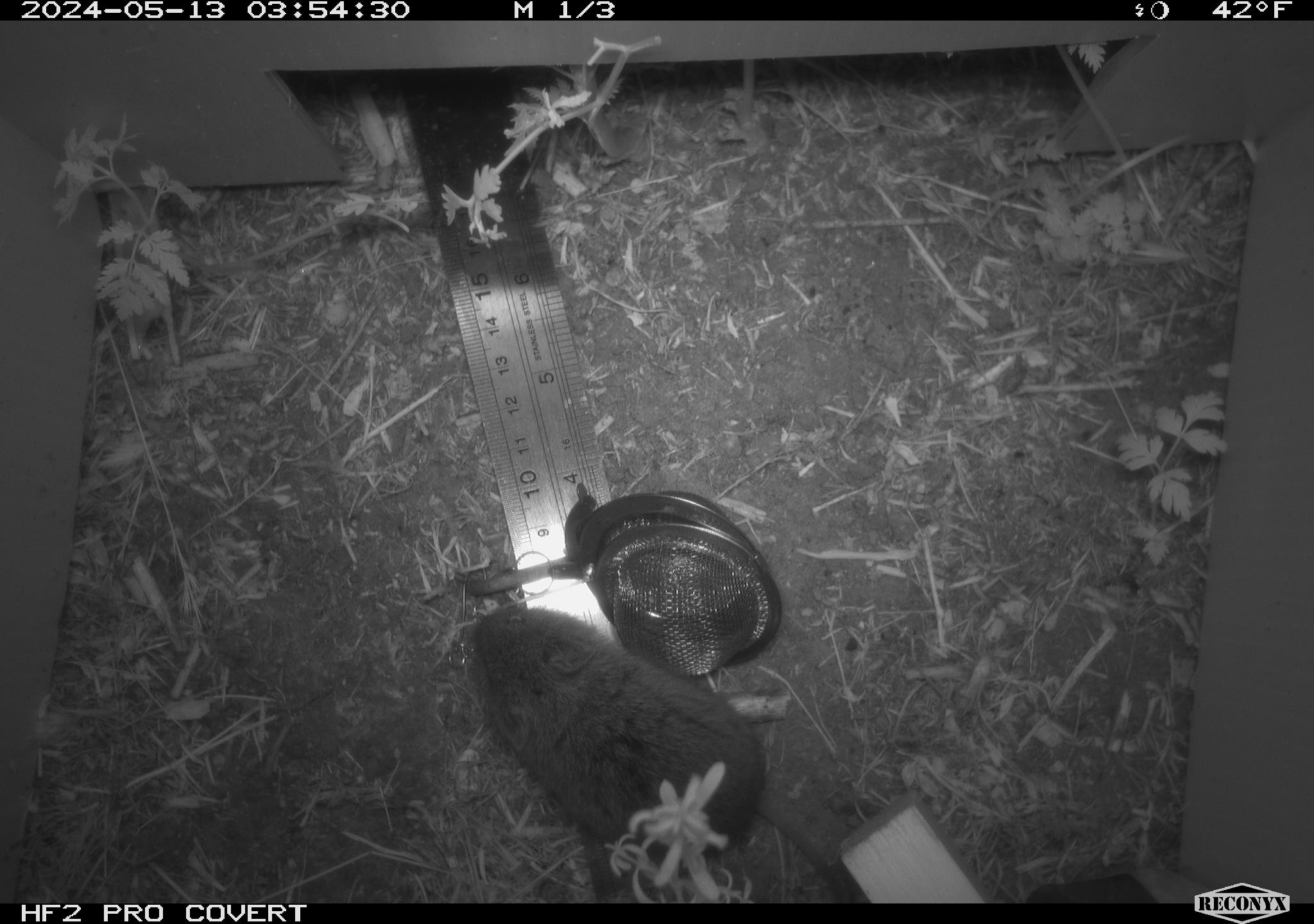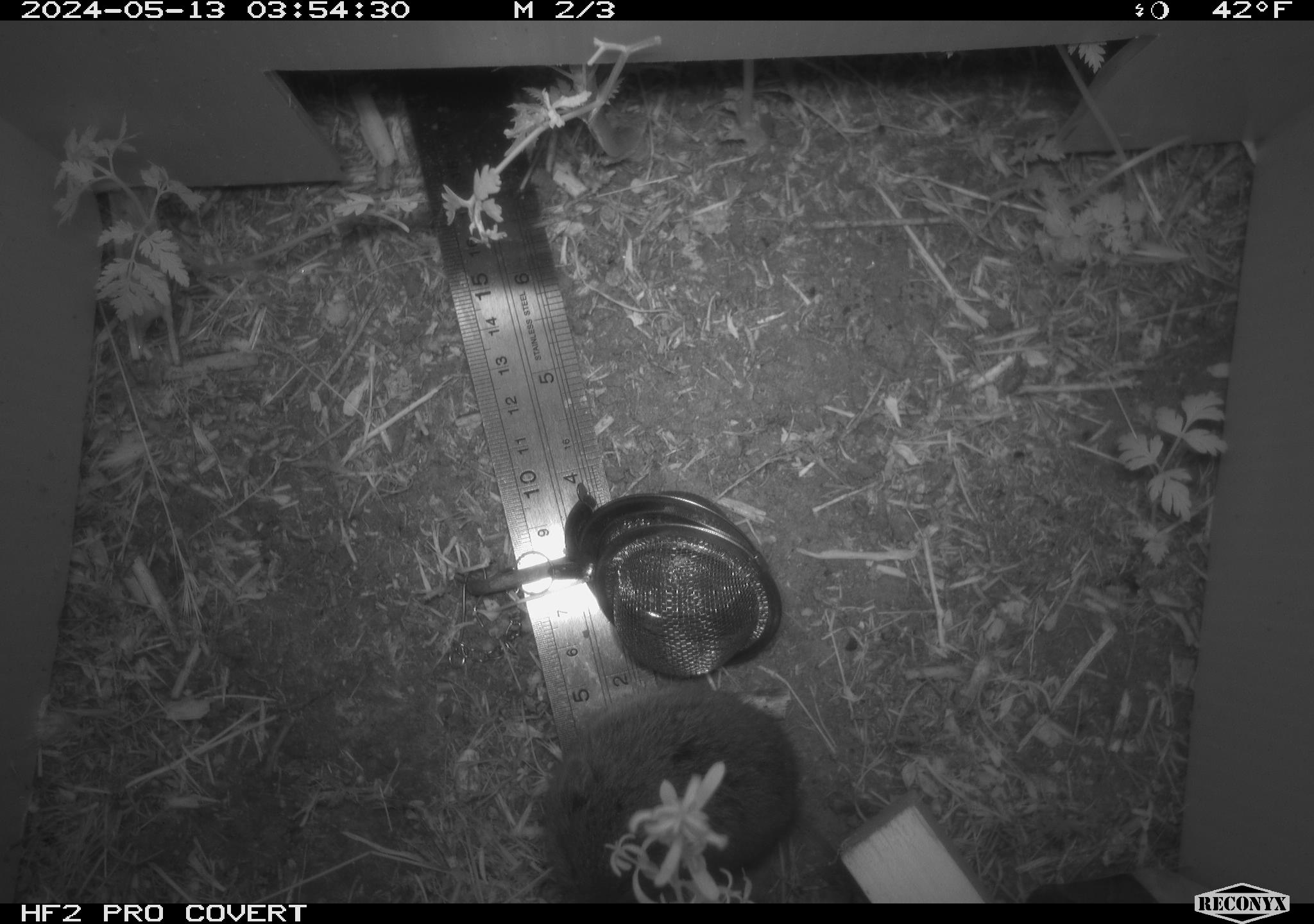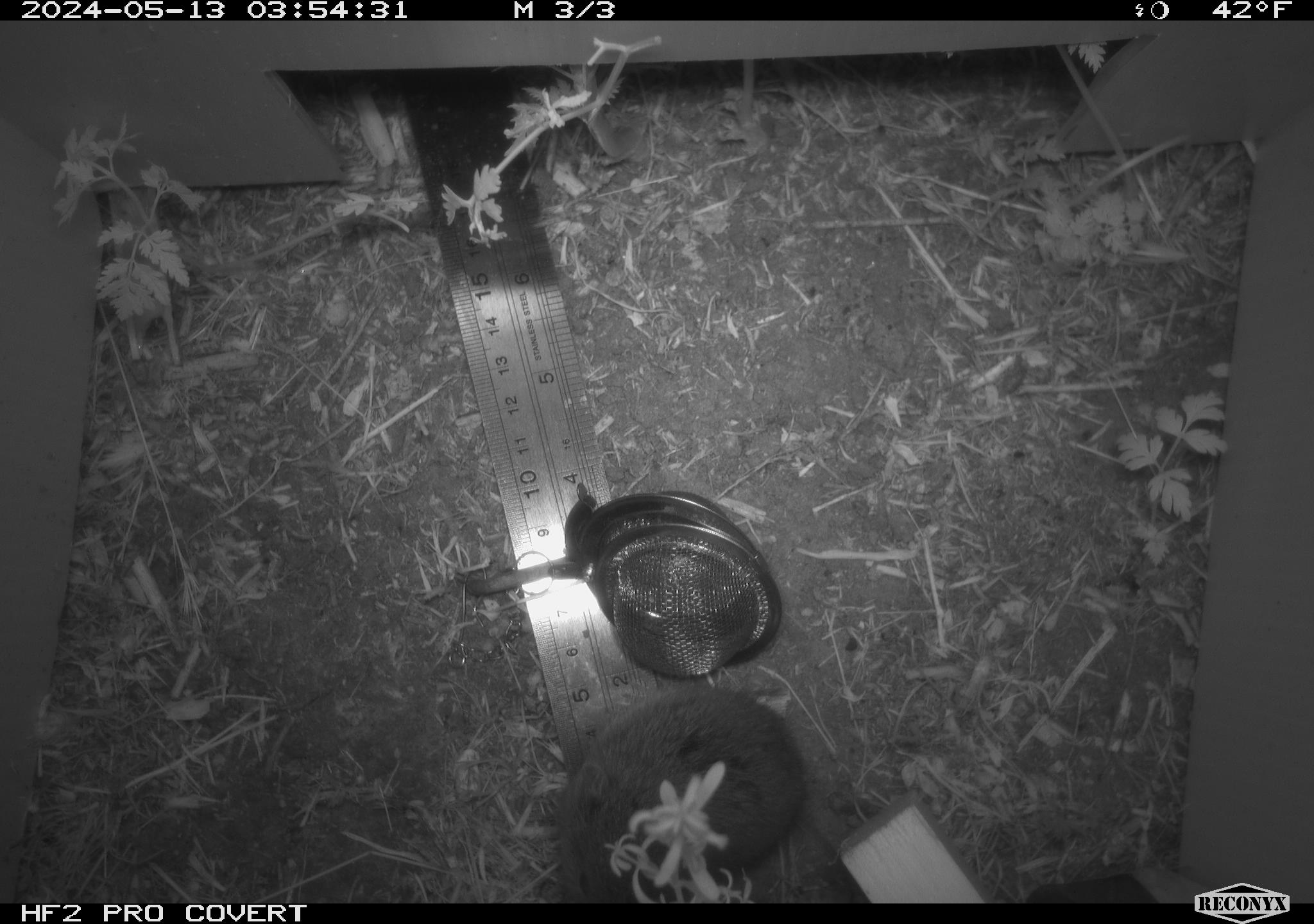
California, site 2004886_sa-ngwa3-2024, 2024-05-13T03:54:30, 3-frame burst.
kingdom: Animalia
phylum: Chordata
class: Mammalia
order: Rodentia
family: Cricetidae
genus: Microtus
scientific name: Microtus californicus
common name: california vole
California vole (Microtus californicus).